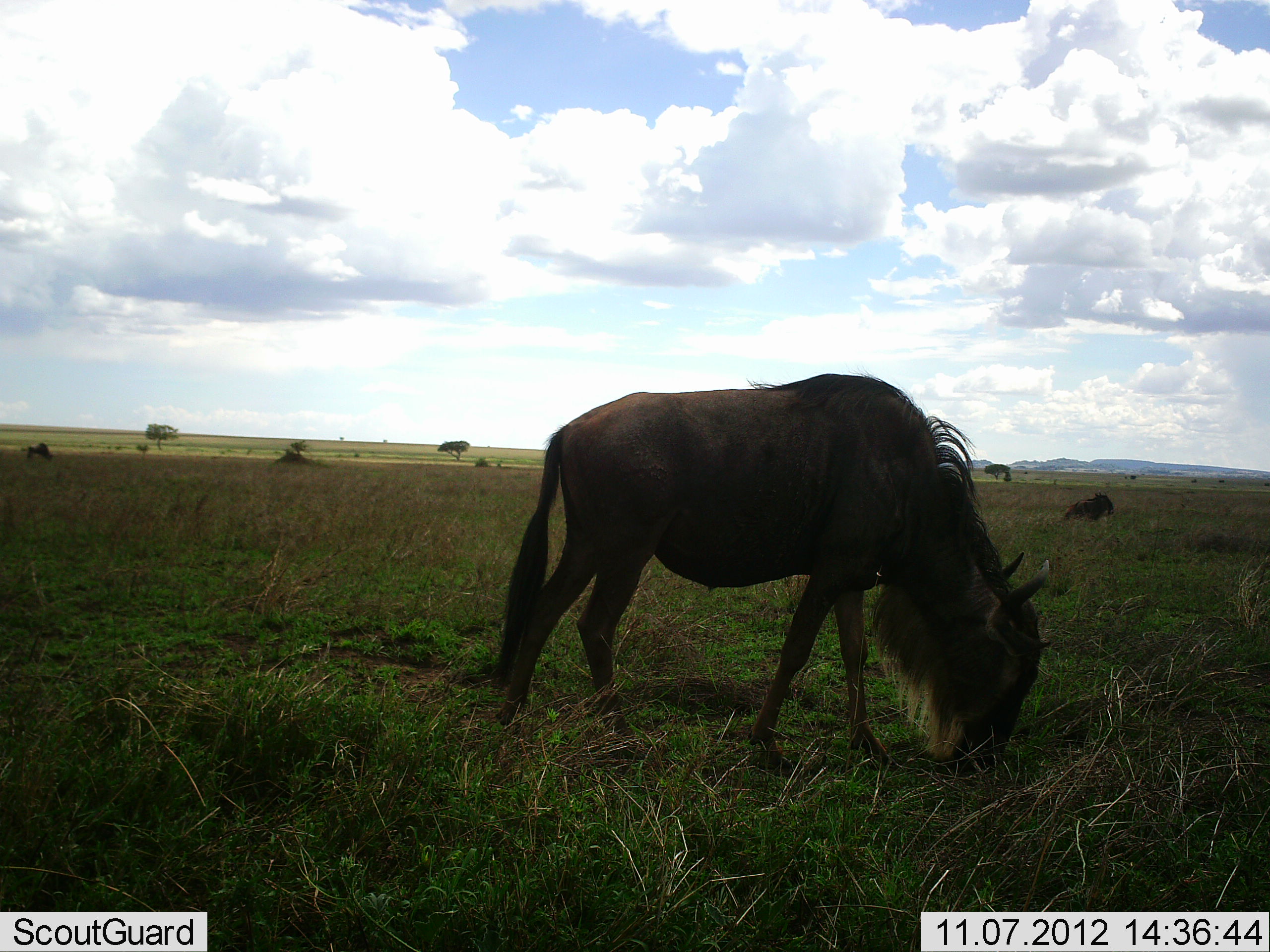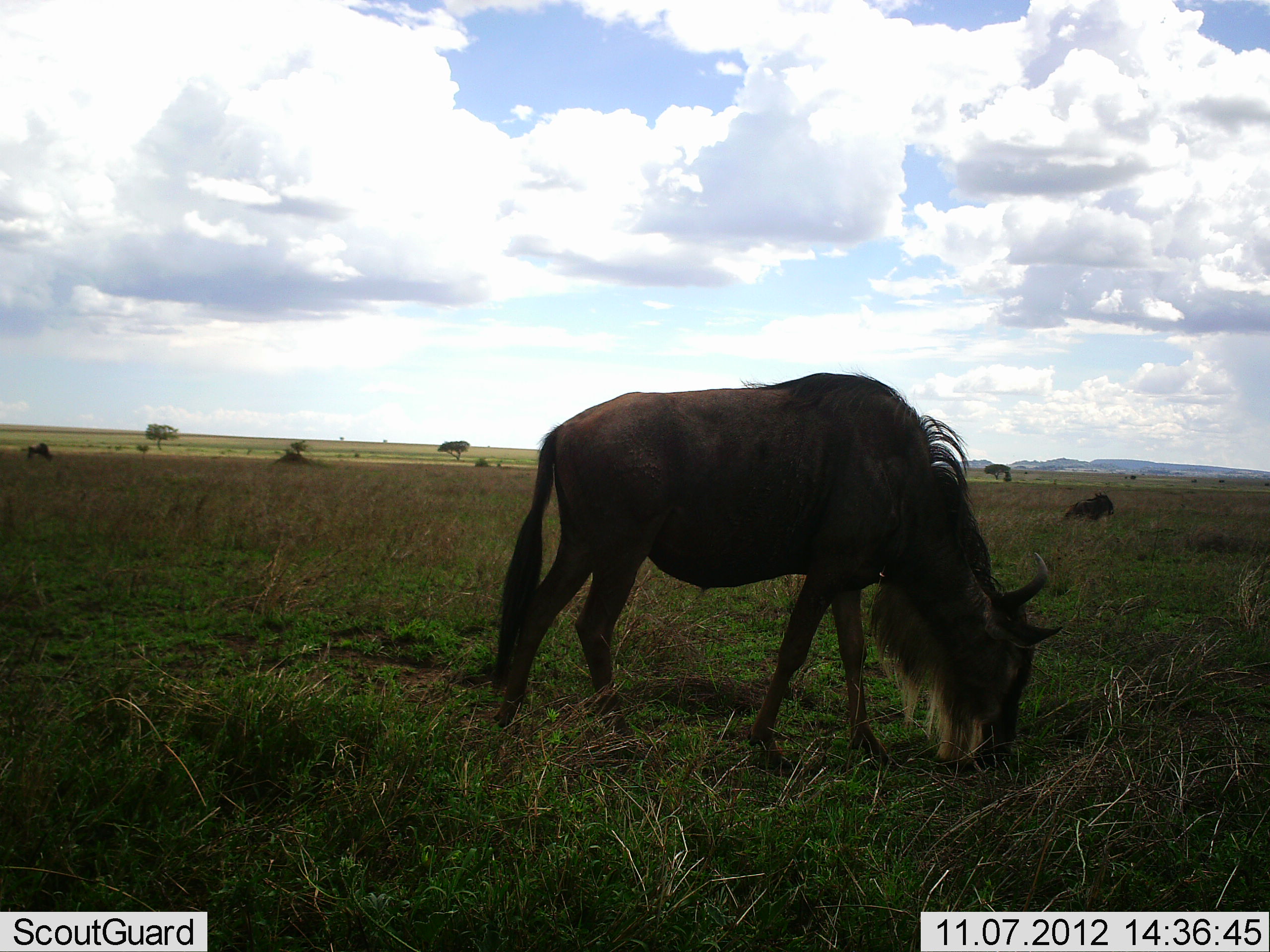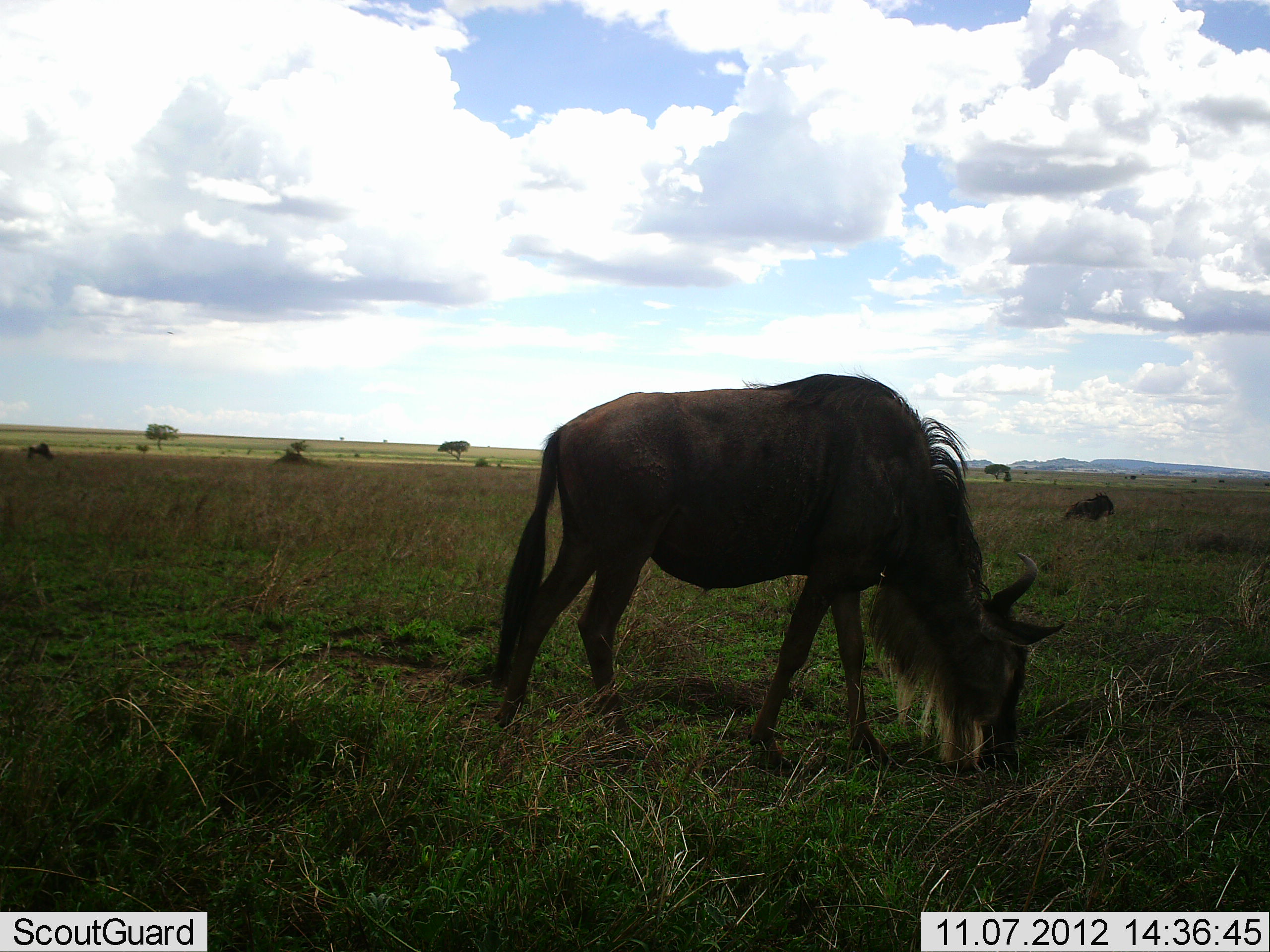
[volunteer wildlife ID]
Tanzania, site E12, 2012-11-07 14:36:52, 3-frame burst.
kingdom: Animalia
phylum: Chordata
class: Mammalia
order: Artiodactyla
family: Bovidae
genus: Connochaetes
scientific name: Connochaetes taurinus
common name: blue wildebeest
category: wildebeest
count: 1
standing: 40%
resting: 20%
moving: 0%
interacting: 0%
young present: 0%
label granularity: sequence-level